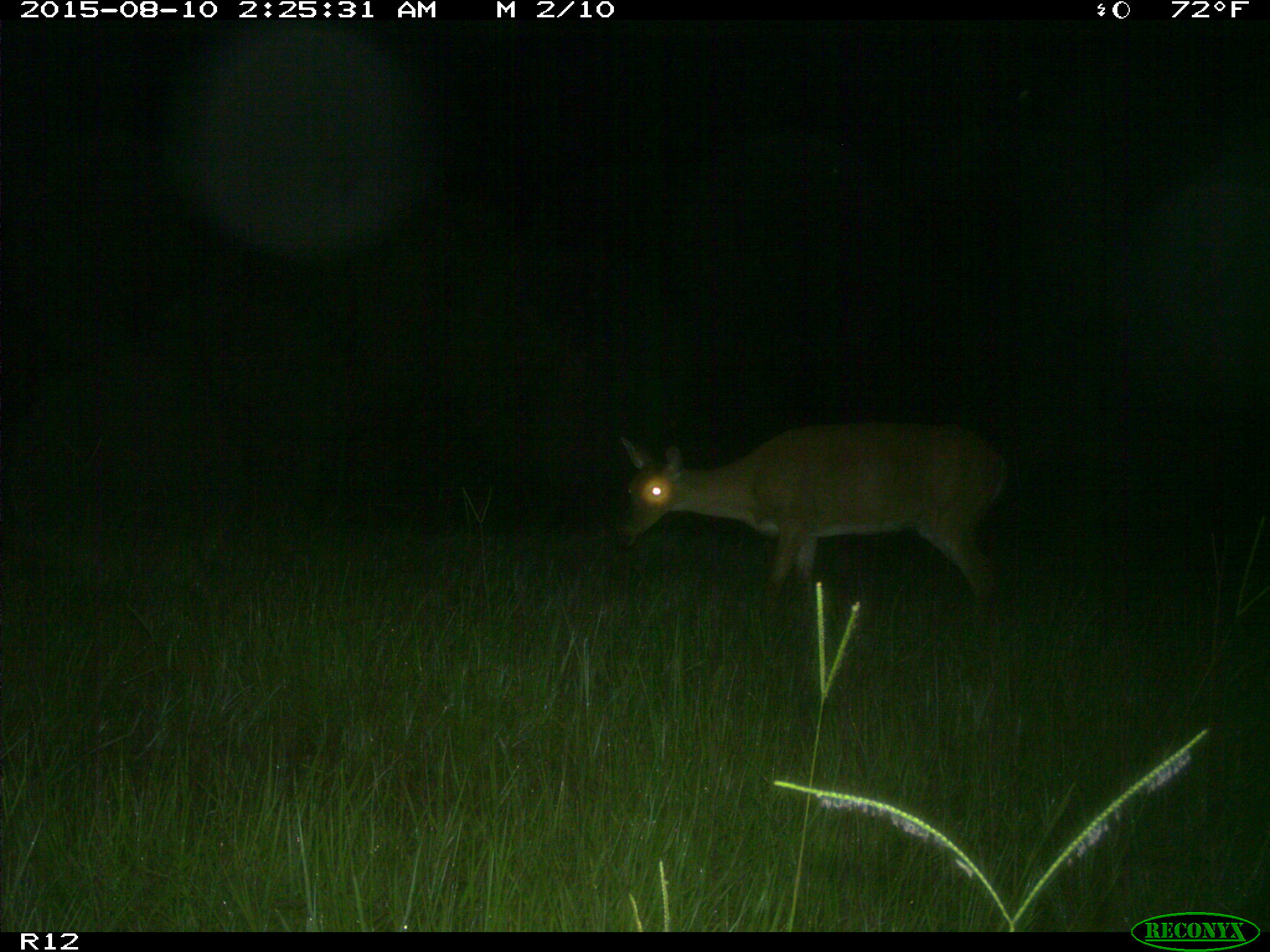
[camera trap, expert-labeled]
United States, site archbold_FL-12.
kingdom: Animalia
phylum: Chordata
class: Mammalia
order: Artiodactyla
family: Cervidae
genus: Odocoileus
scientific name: Odocoileus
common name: deer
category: unidentified deer